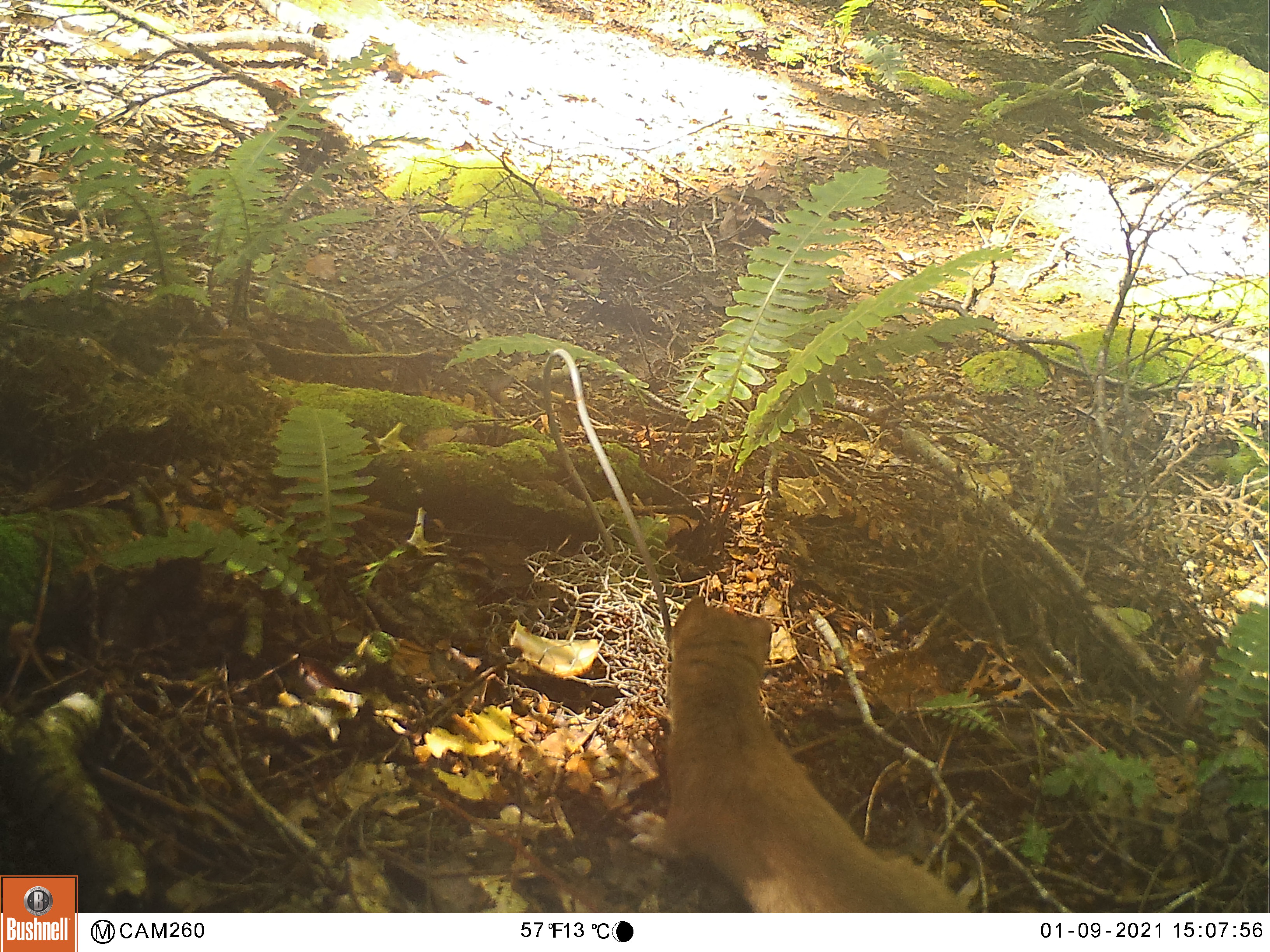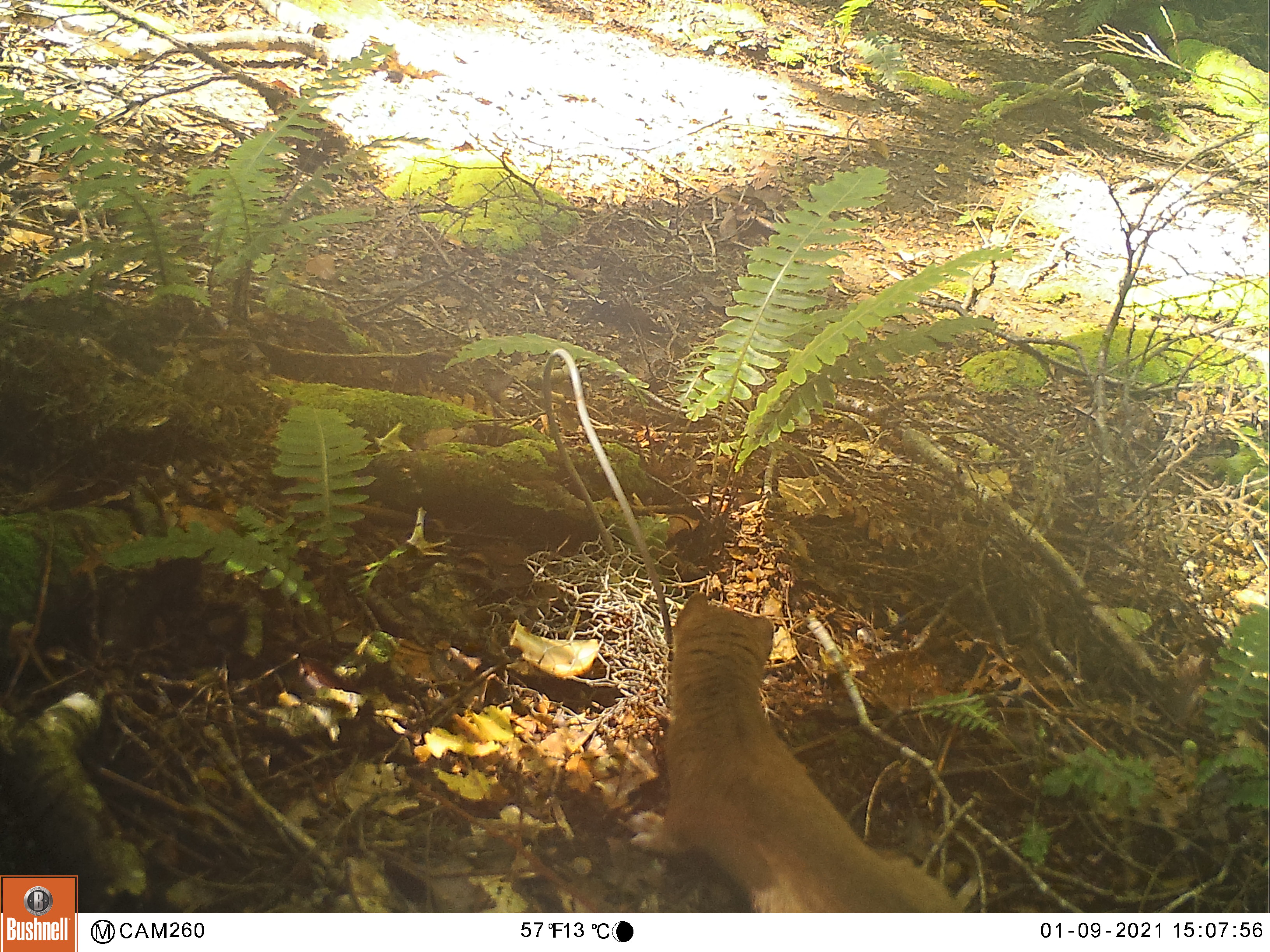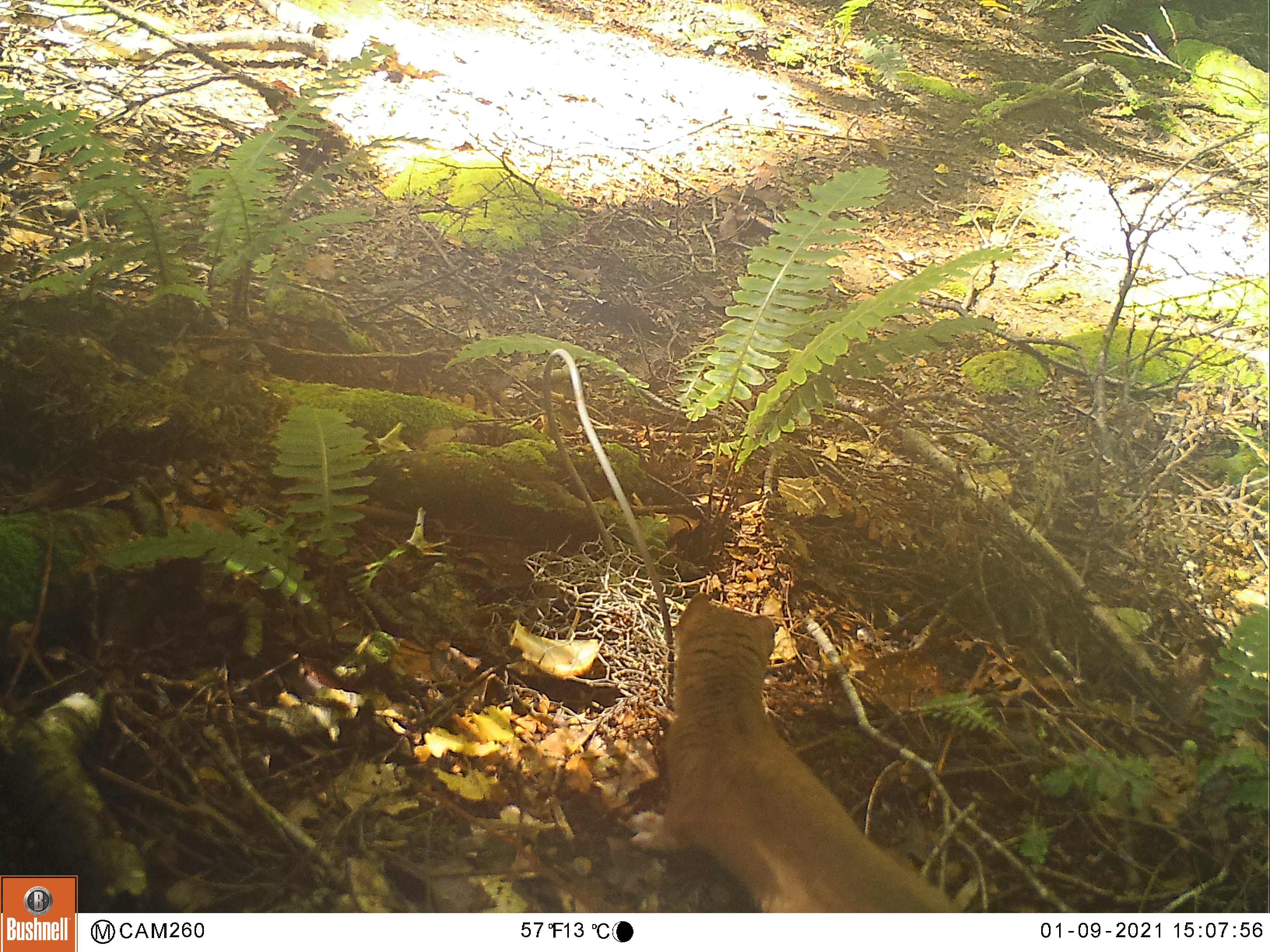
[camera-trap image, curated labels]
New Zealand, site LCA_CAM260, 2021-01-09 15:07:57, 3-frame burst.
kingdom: Animalia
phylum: Chordata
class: Mammalia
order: Carnivora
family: Mustelidae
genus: Mustela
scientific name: Mustela erminea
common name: stoat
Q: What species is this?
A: Stoat (Mustela erminea).